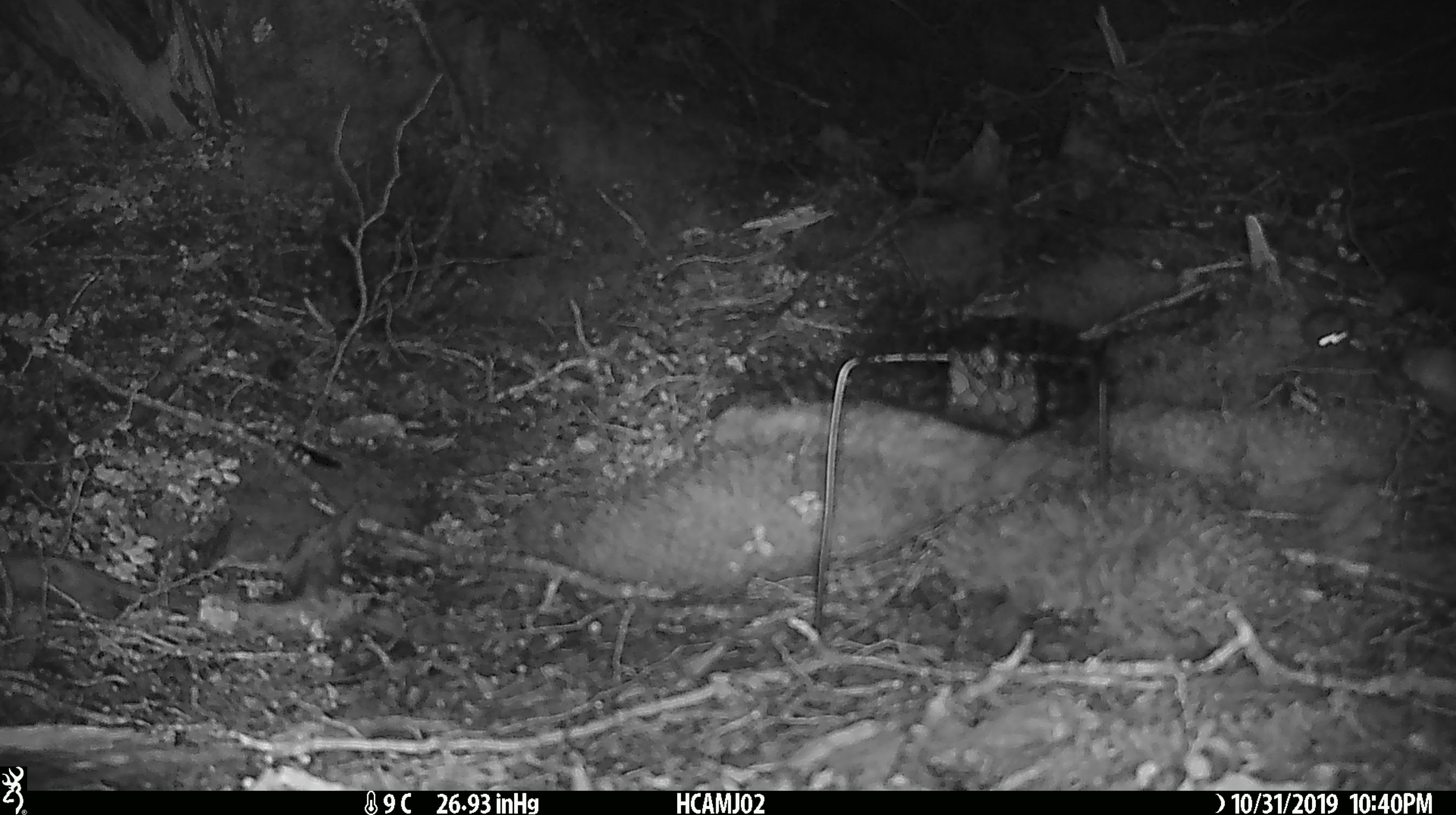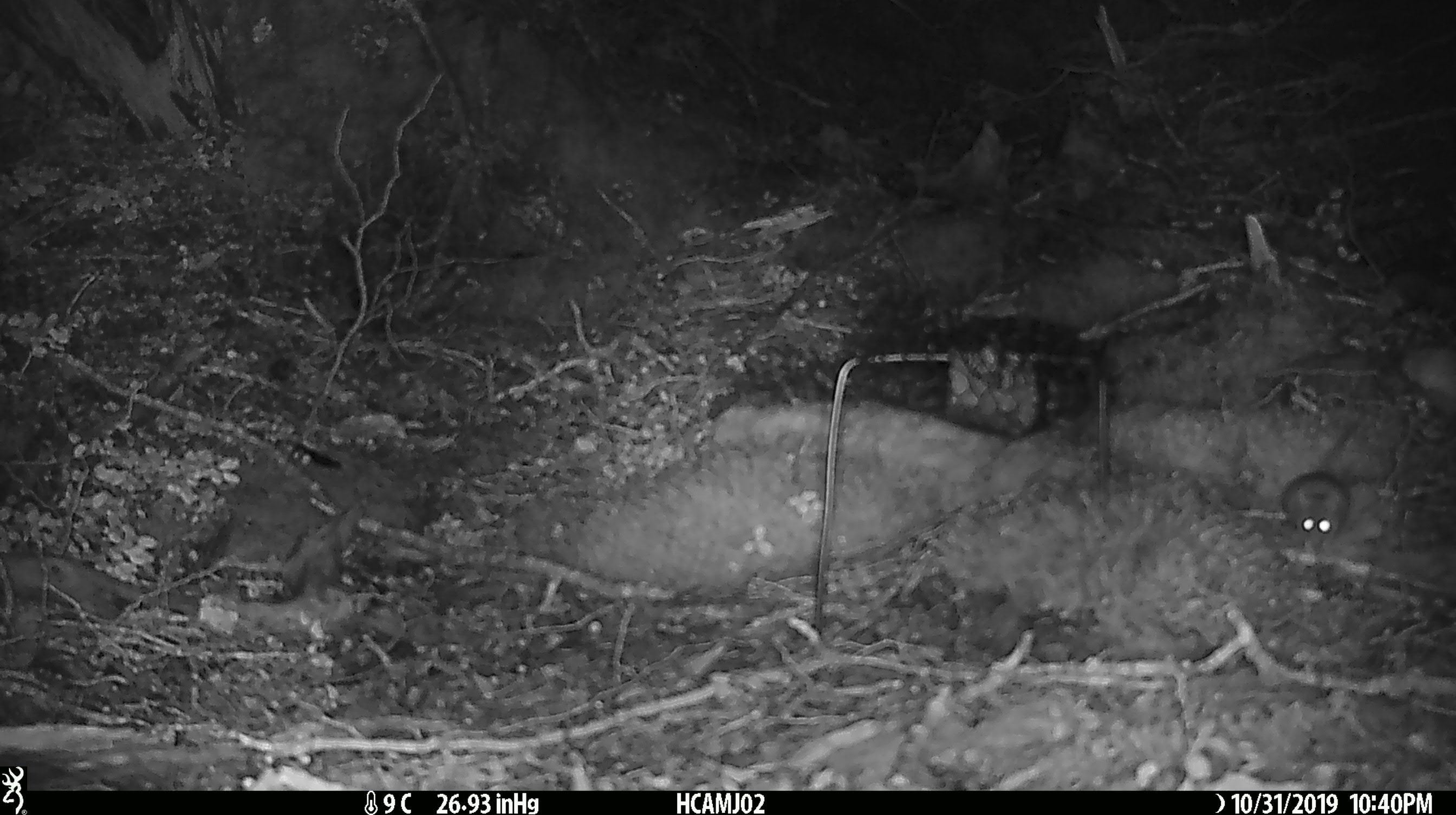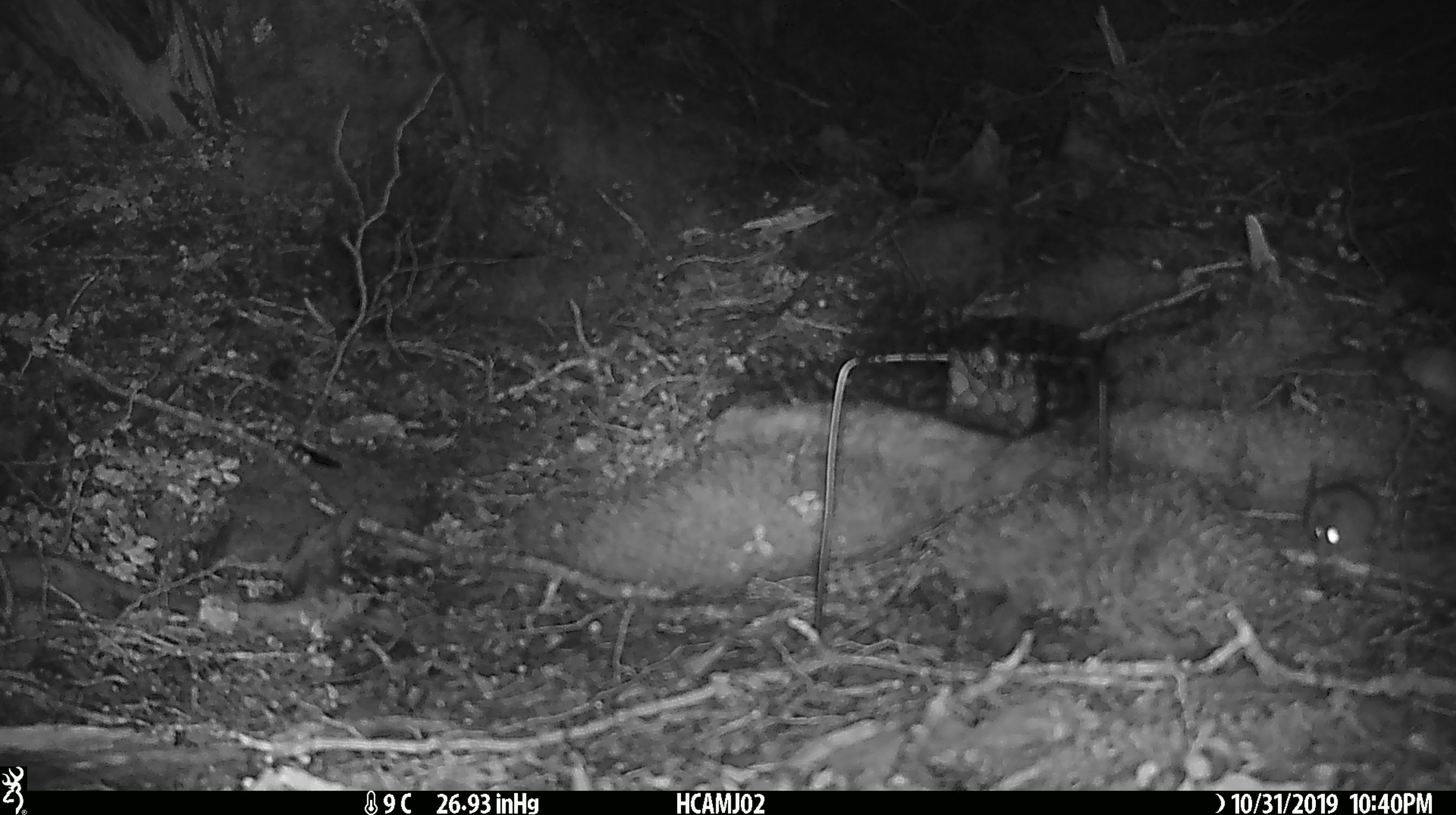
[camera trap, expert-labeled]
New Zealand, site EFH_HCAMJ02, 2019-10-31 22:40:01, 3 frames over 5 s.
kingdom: Animalia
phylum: Chordata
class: Mammalia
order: Rodentia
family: Muridae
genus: Mus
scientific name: Mus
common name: mouse